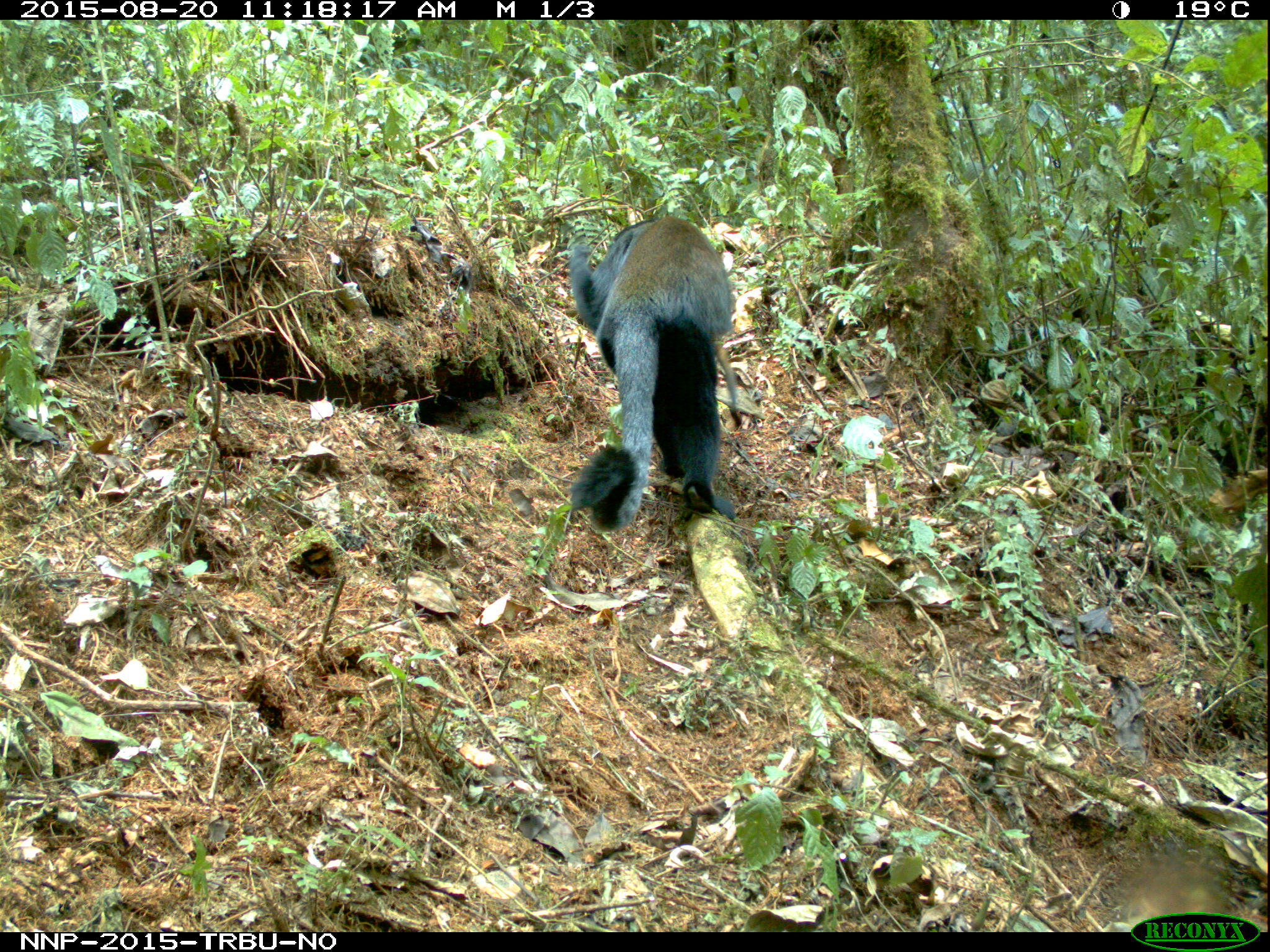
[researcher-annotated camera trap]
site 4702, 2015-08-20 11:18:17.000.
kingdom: Animalia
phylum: Chordata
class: Mammalia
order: Primates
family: Cercopithecidae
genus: Allochrocebus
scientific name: Allochrocebus lhoesti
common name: l'hoest's monkey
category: cercopithecus lhoesti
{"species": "cercopithecus lhoesti (l'hoest's monkey) (Allochrocebus lhoesti)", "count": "2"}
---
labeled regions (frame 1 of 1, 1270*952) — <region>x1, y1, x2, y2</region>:
cercopithecus lhoesti: <region>566, 214, 740, 531</region>